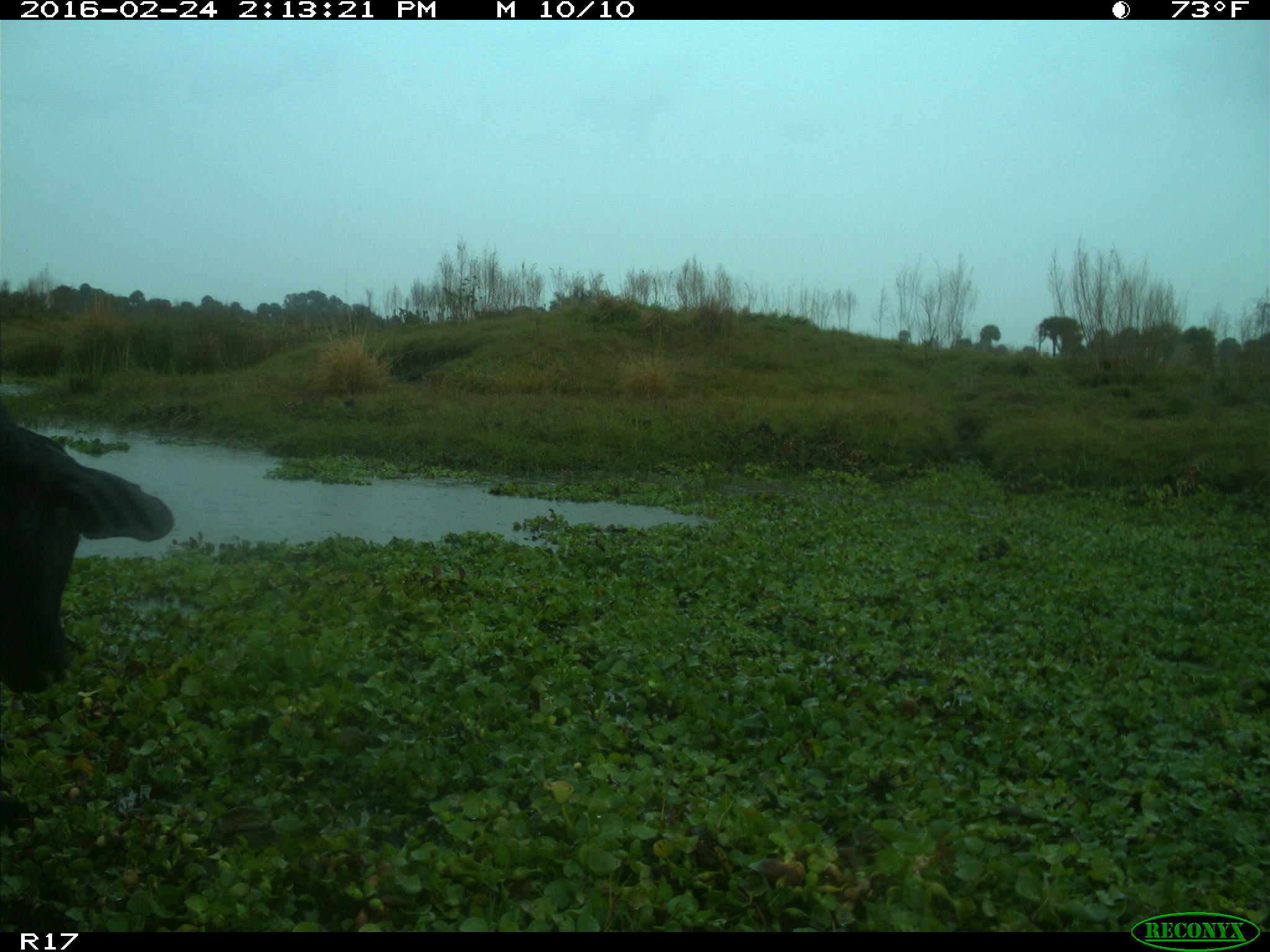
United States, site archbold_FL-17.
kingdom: Animalia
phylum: Chordata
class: Mammalia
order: Artiodactyla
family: Bovidae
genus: Bos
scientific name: Bos taurus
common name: domestic cow